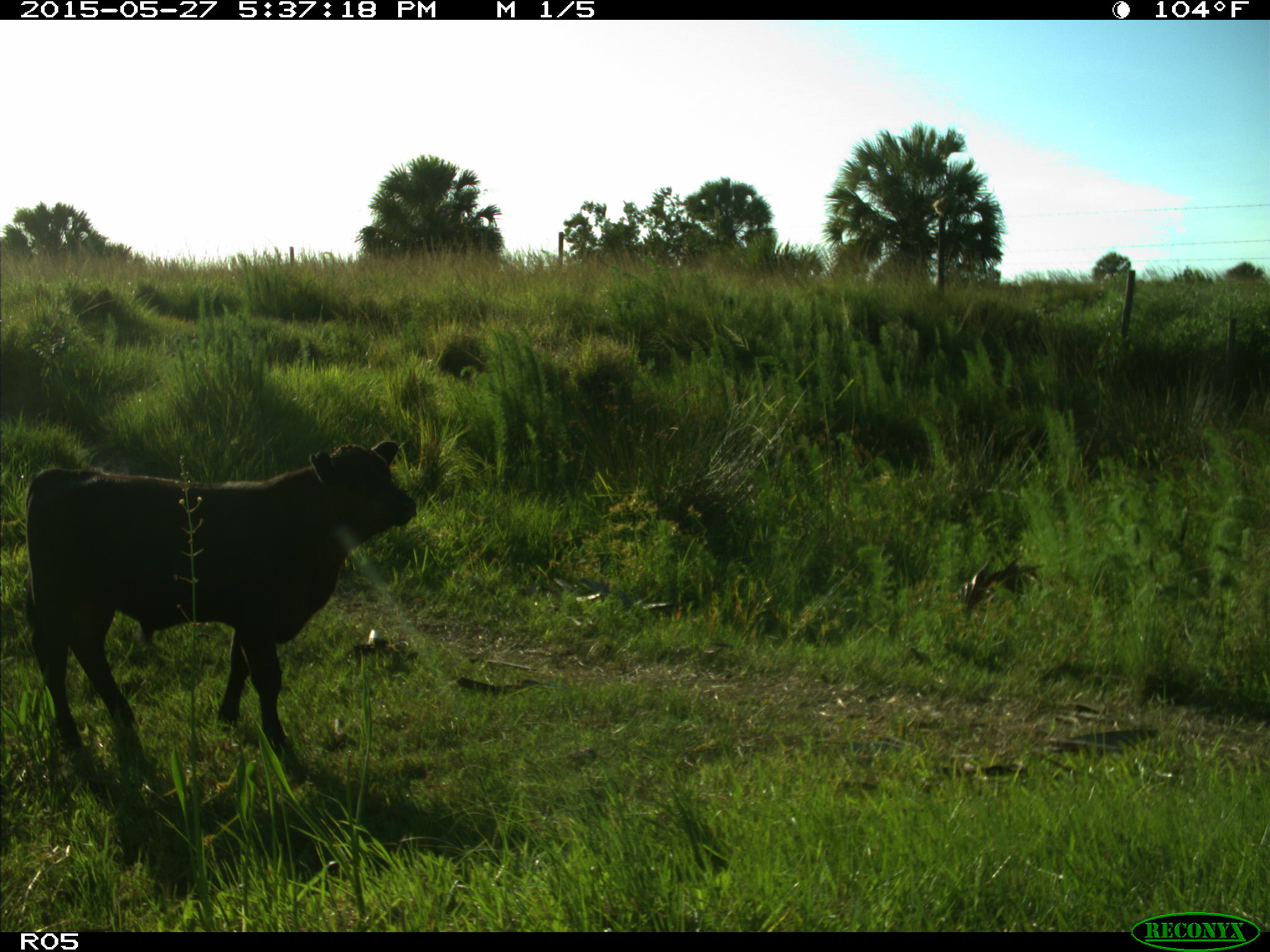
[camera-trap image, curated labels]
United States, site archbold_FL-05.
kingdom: Animalia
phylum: Chordata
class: Mammalia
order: Artiodactyla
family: Bovidae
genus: Bos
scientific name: Bos taurus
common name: domestic cow